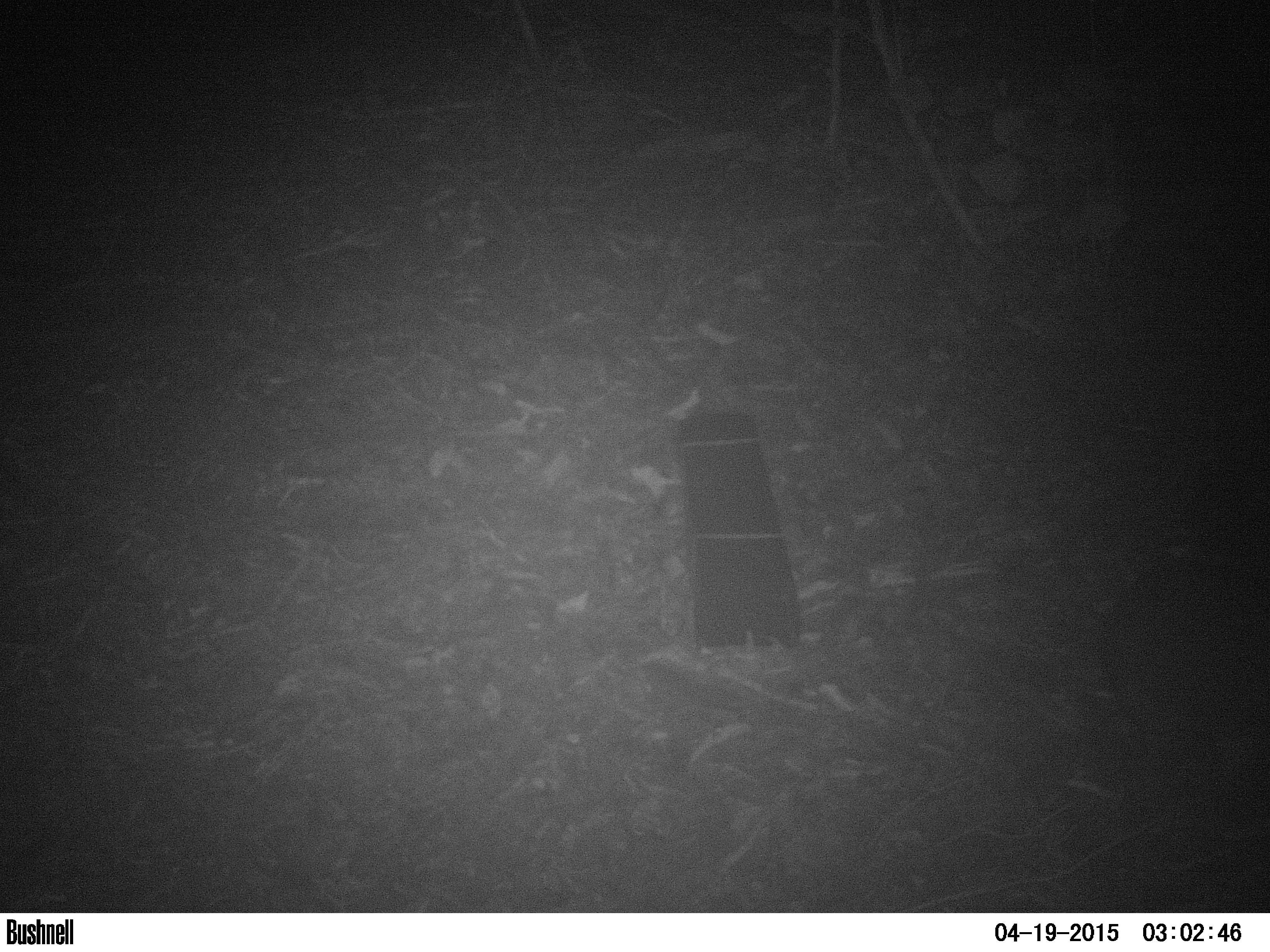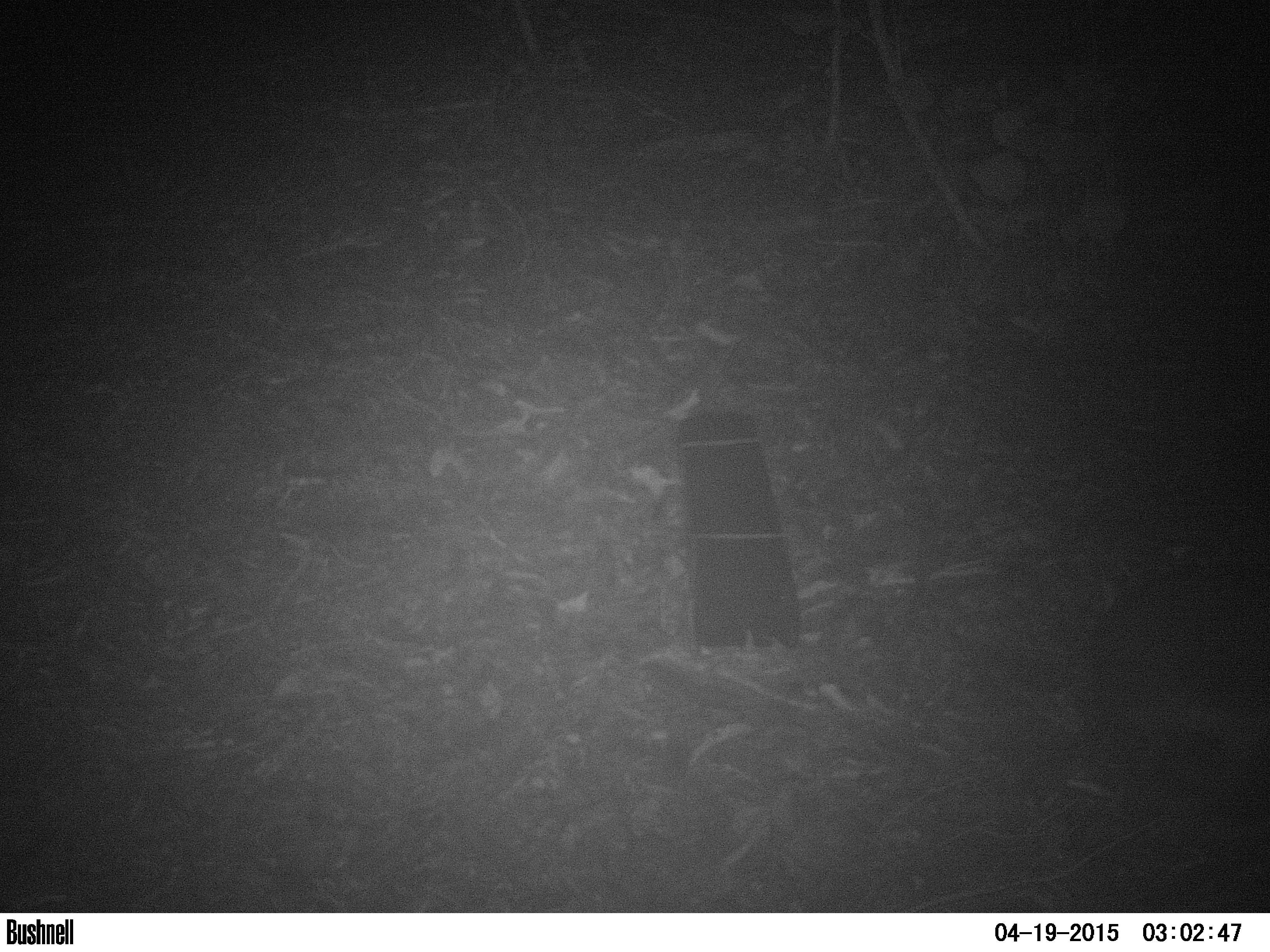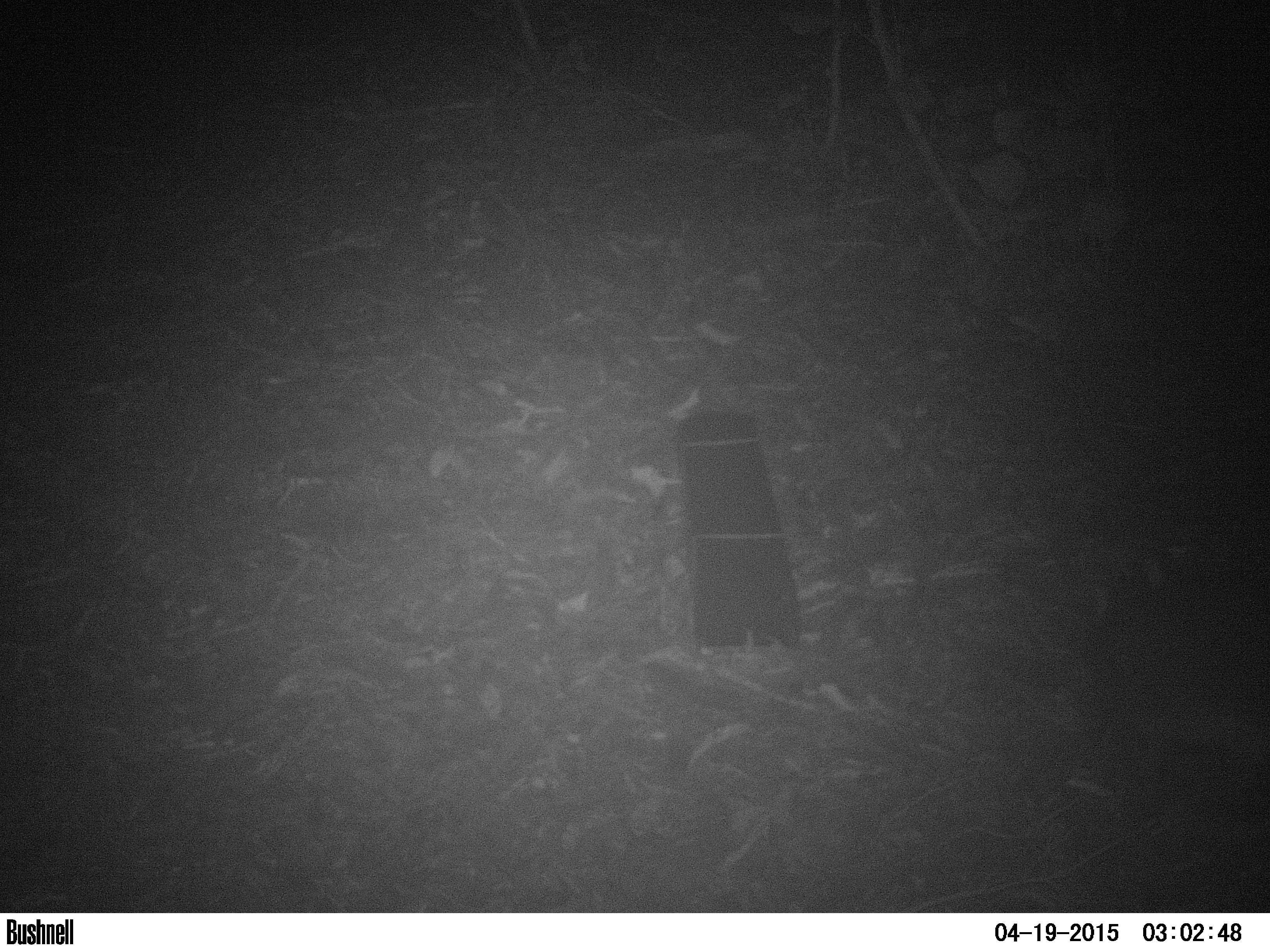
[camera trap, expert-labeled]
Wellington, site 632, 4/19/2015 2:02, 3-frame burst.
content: unidentified animal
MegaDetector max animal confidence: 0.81